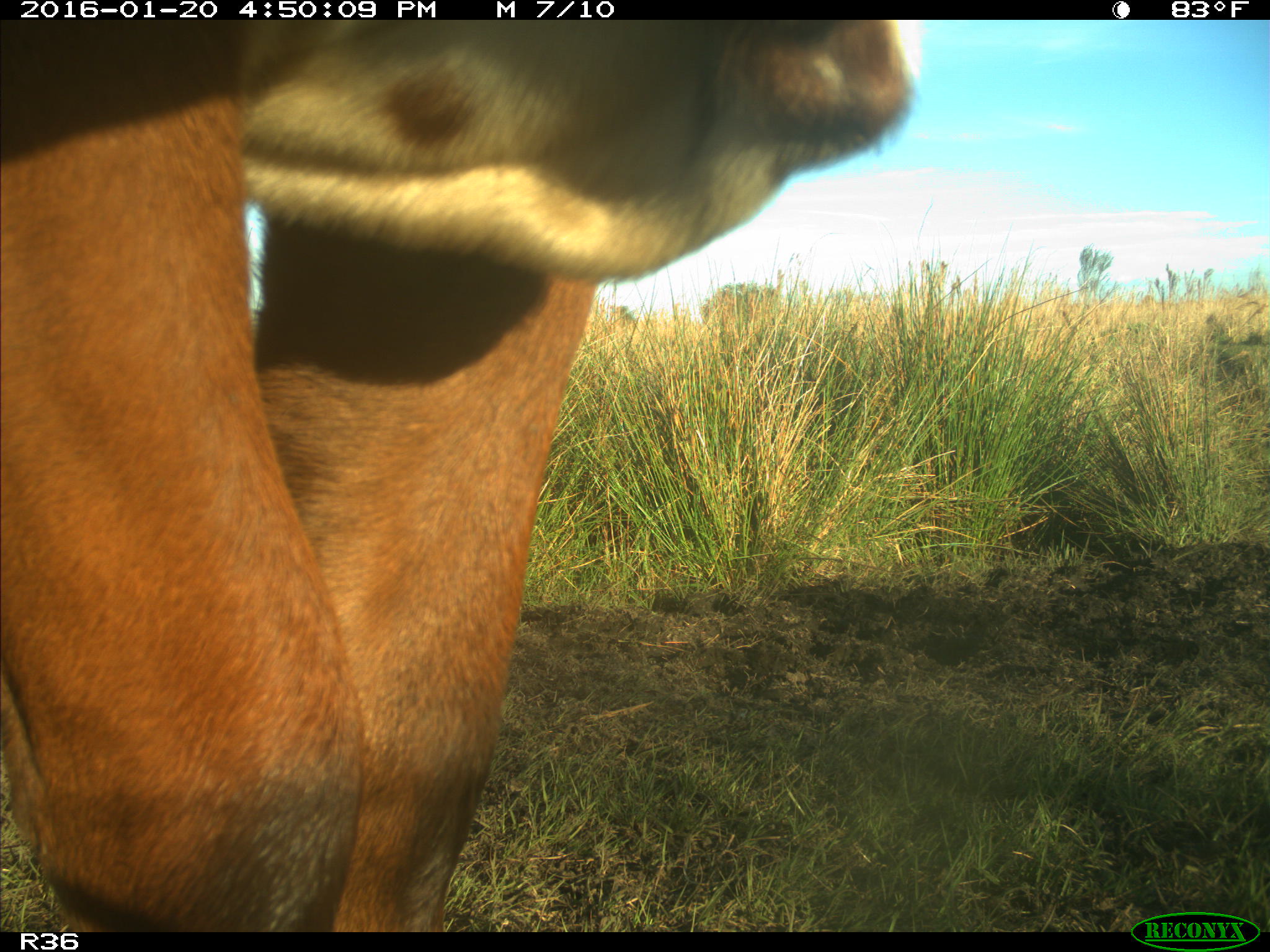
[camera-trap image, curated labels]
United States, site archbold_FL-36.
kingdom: Animalia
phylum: Chordata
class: Mammalia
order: Artiodactyla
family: Bovidae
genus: Bos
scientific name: Bos taurus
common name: domestic cow